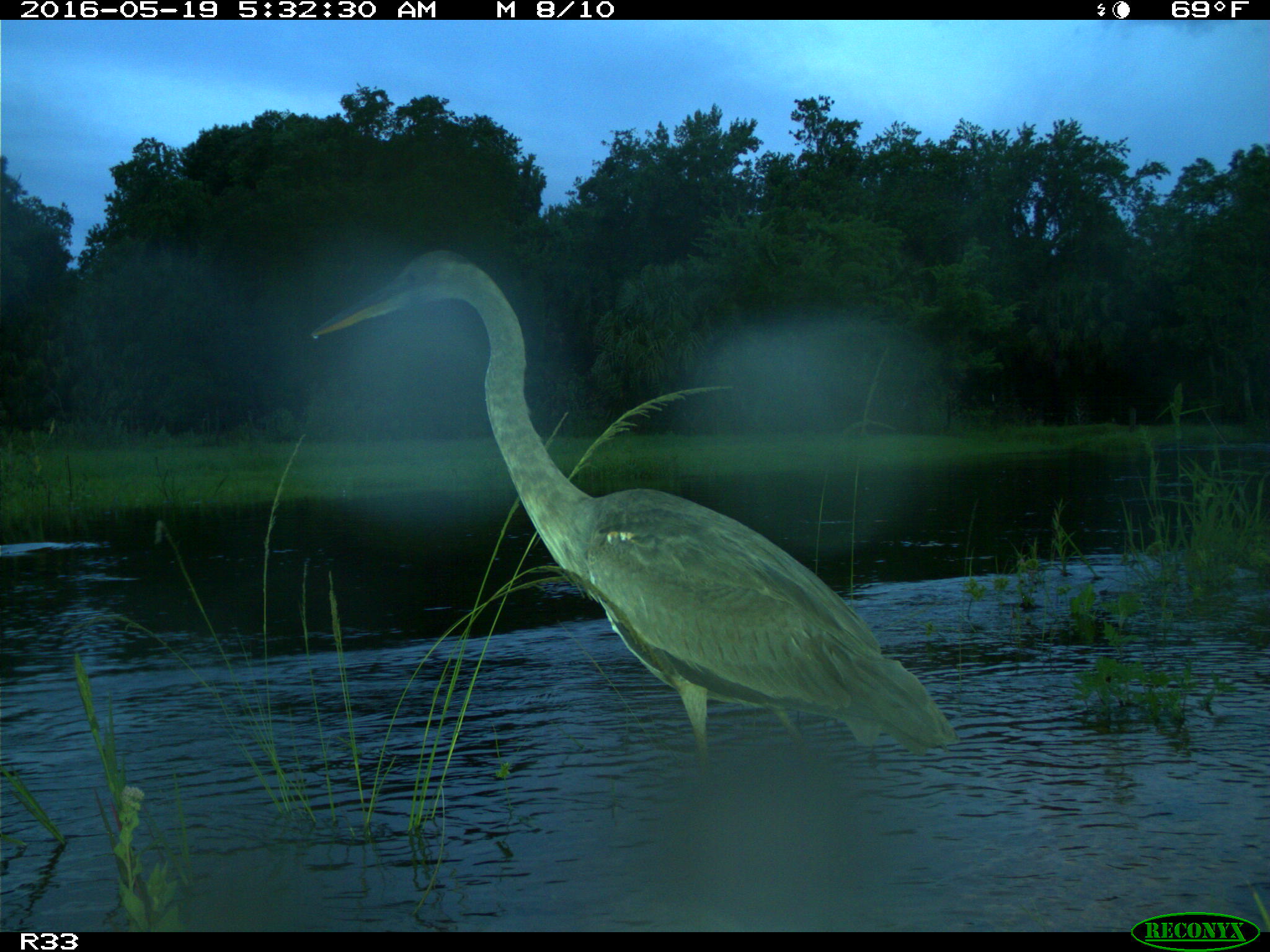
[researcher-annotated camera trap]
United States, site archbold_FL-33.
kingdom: Animalia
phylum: Chordata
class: Aves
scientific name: Aves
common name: birds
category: unidentified bird